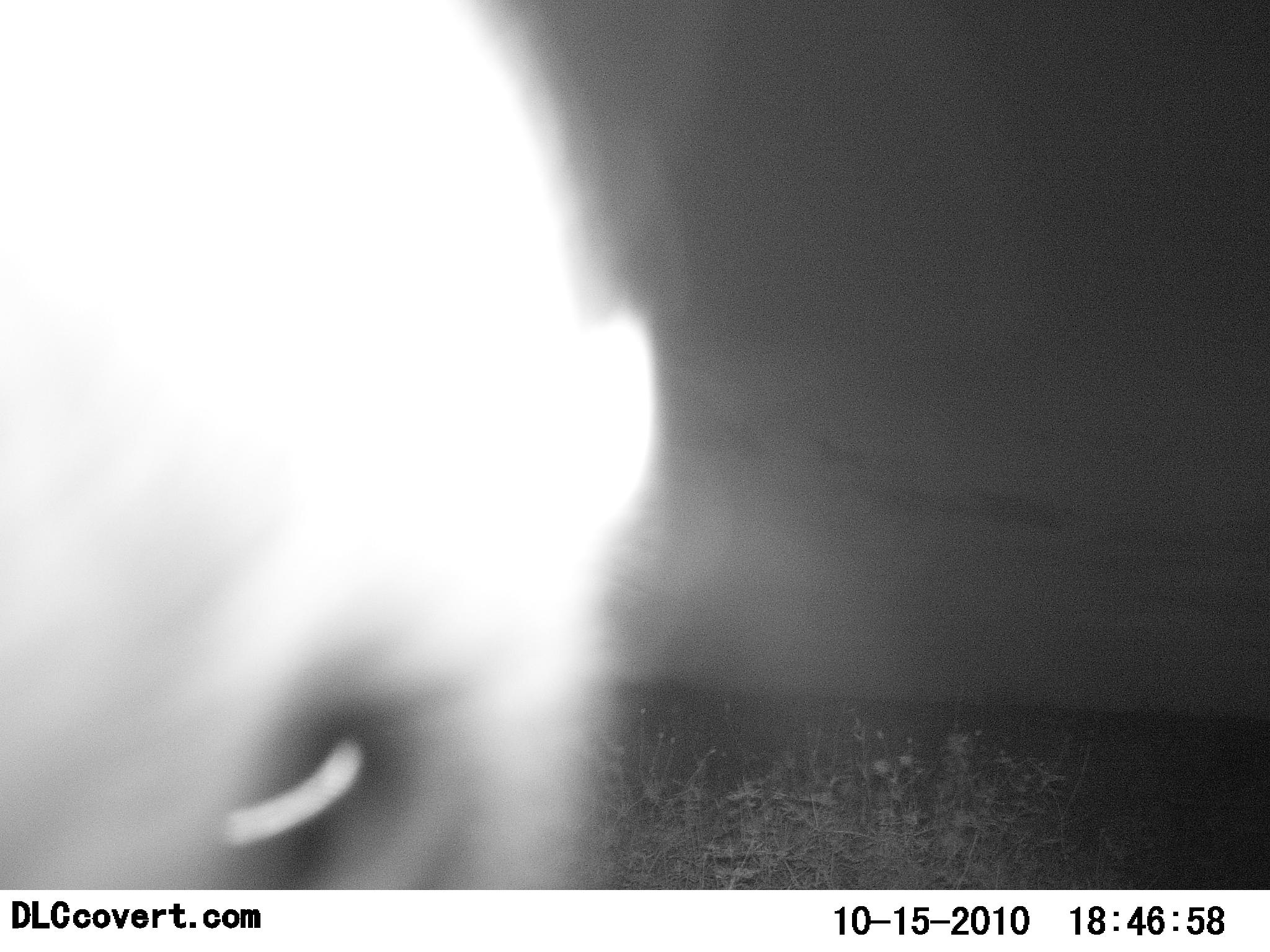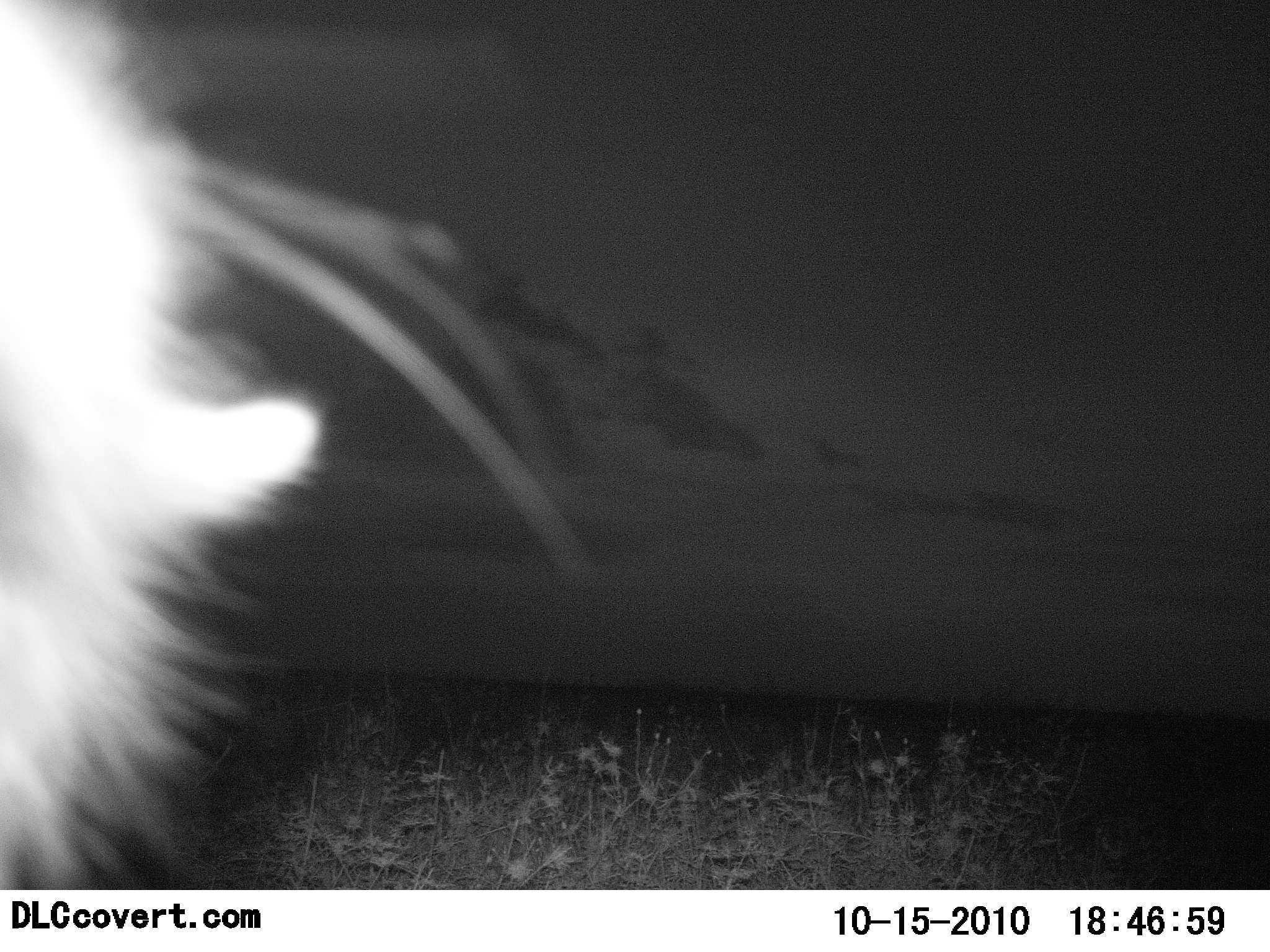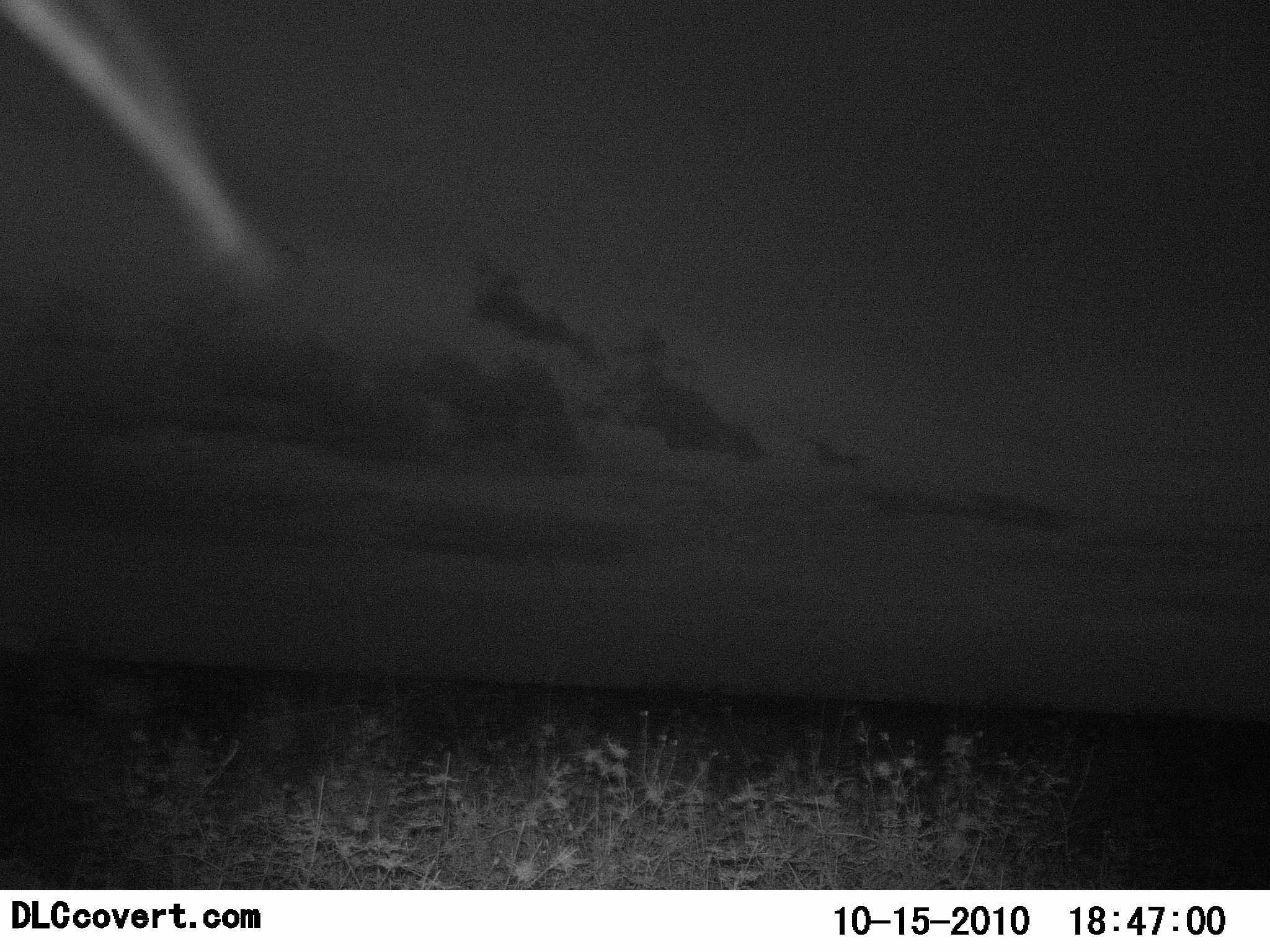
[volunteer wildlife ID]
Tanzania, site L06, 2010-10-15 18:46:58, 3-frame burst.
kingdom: Animalia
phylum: Chordata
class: Mammalia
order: Carnivora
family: Felidae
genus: Panthera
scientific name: Panthera leo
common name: lion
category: lionfemale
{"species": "lionfemale (lion) (Panthera leo)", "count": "1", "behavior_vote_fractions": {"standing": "50%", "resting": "0%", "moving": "50%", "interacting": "0%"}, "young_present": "0%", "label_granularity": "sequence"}